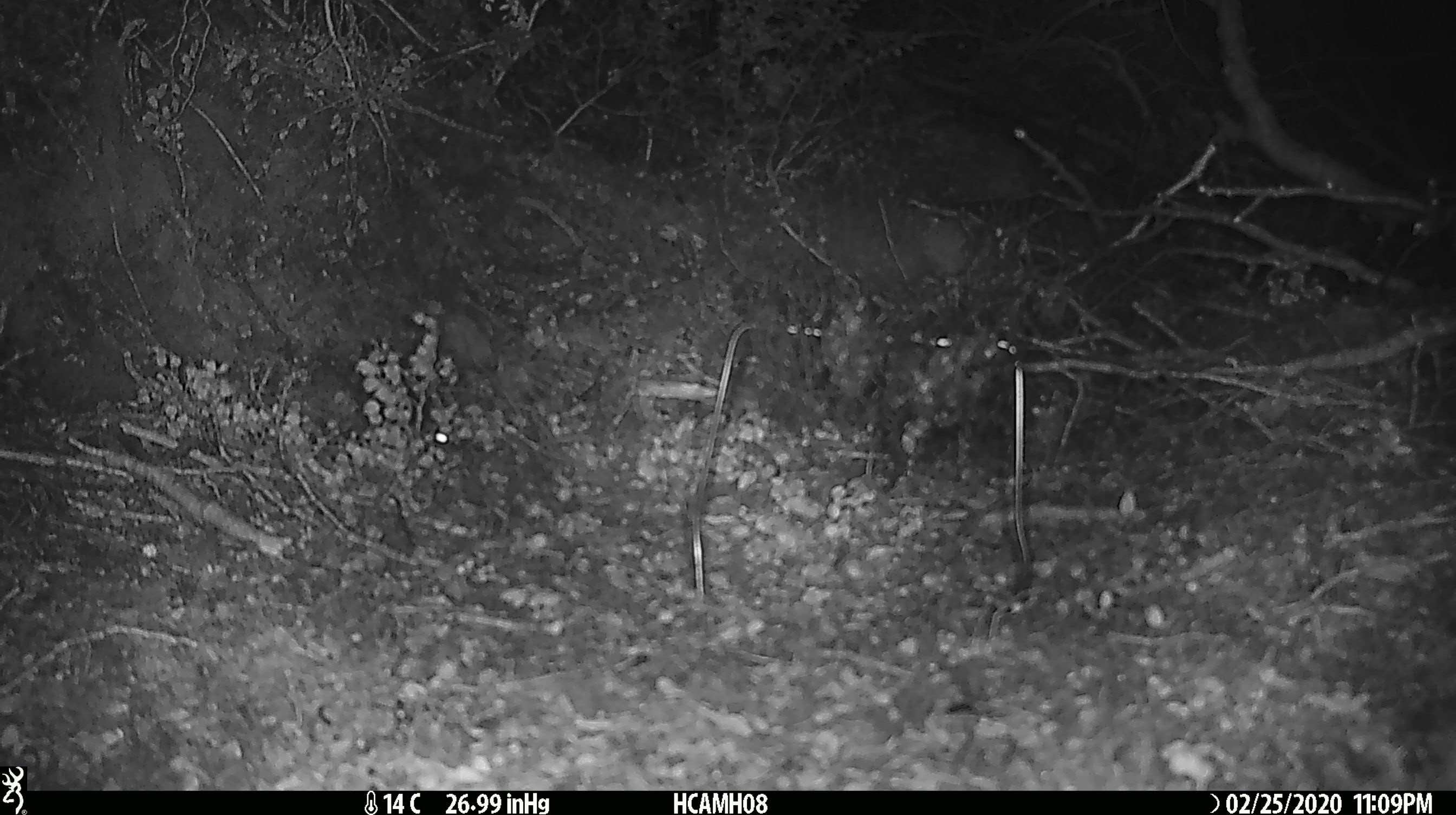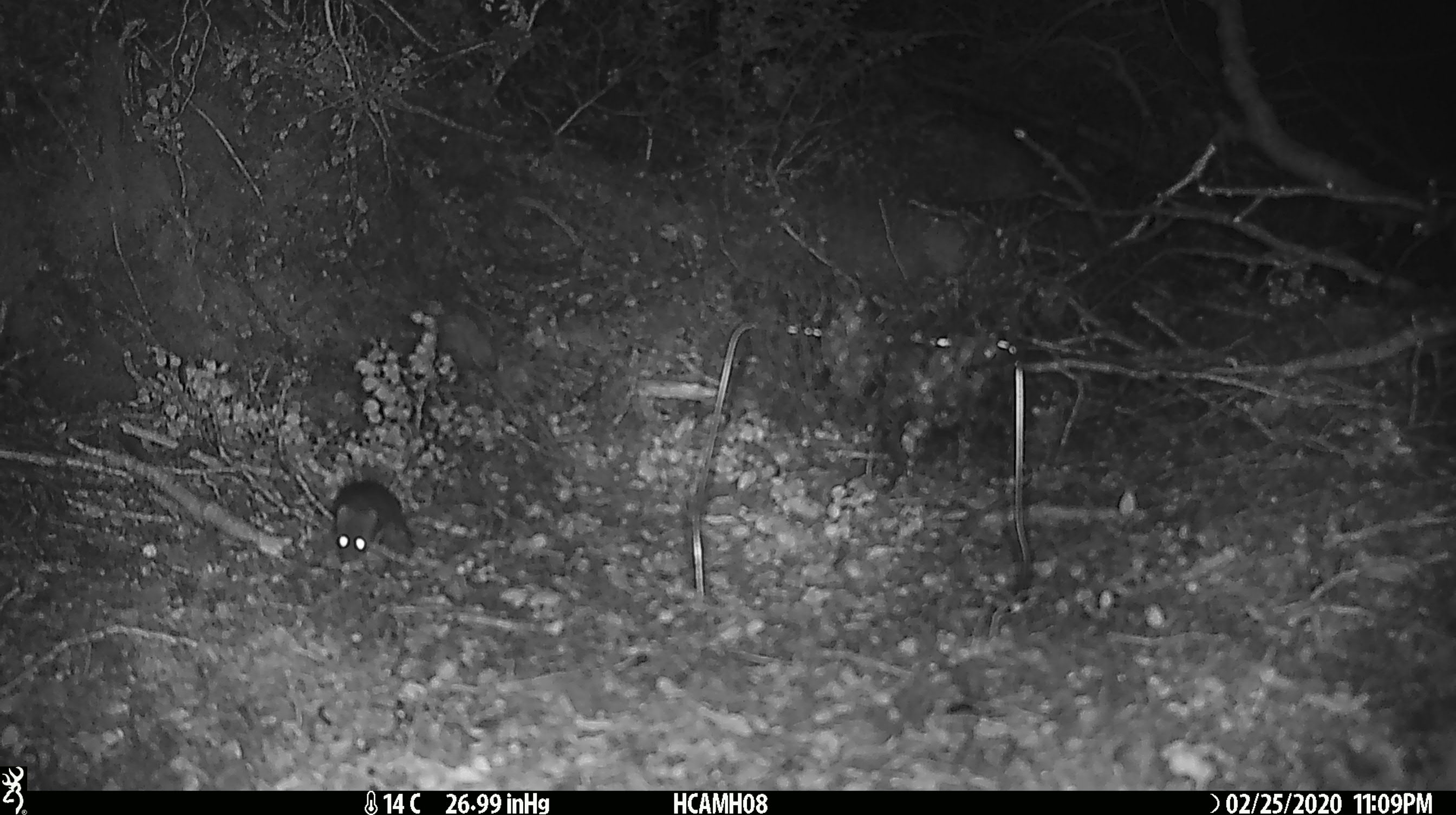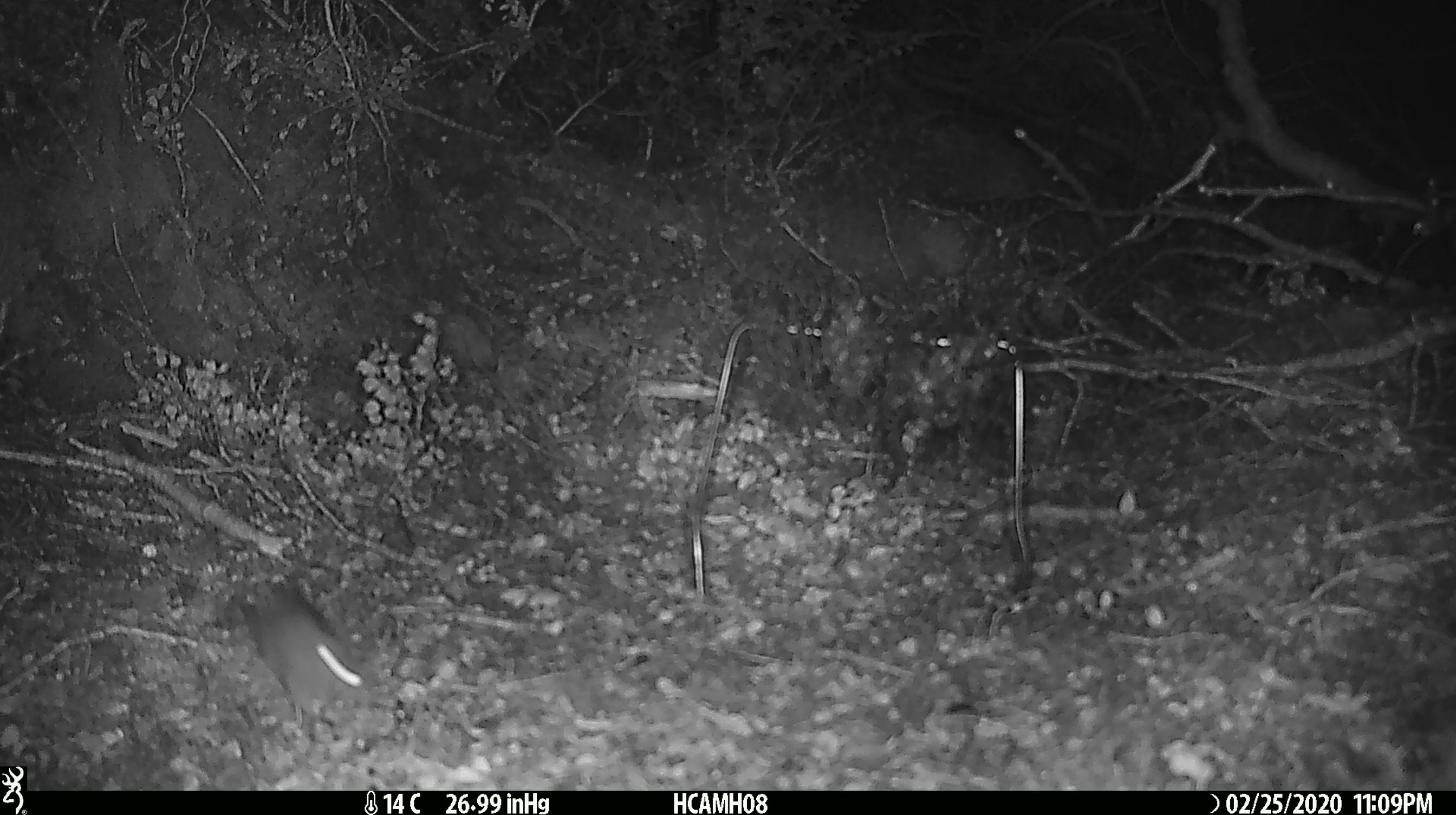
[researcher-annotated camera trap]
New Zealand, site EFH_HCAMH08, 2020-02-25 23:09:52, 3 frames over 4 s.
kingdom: Animalia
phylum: Chordata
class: Mammalia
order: Rodentia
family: Muridae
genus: Mus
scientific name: Mus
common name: mouse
Mouse (Mus).